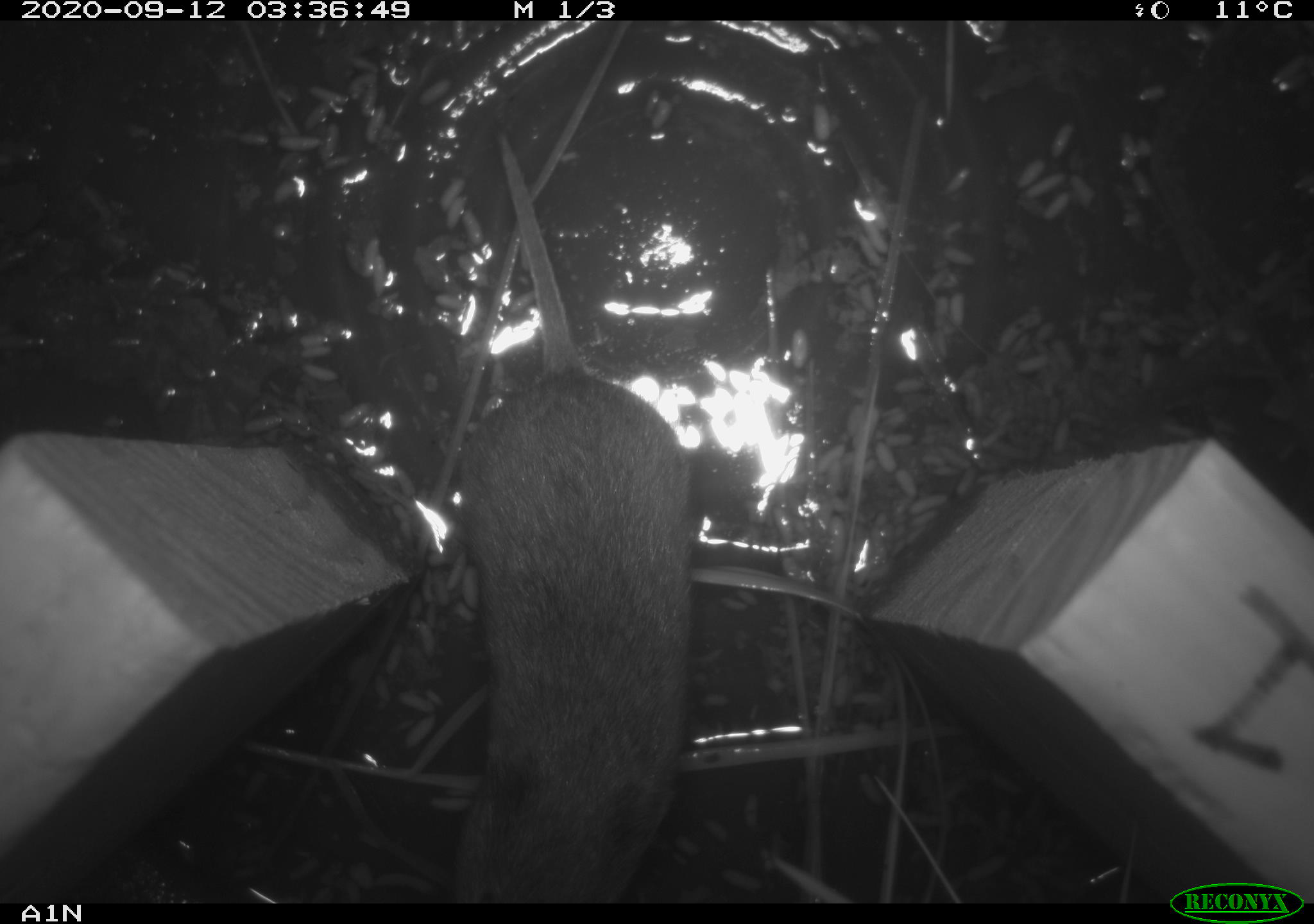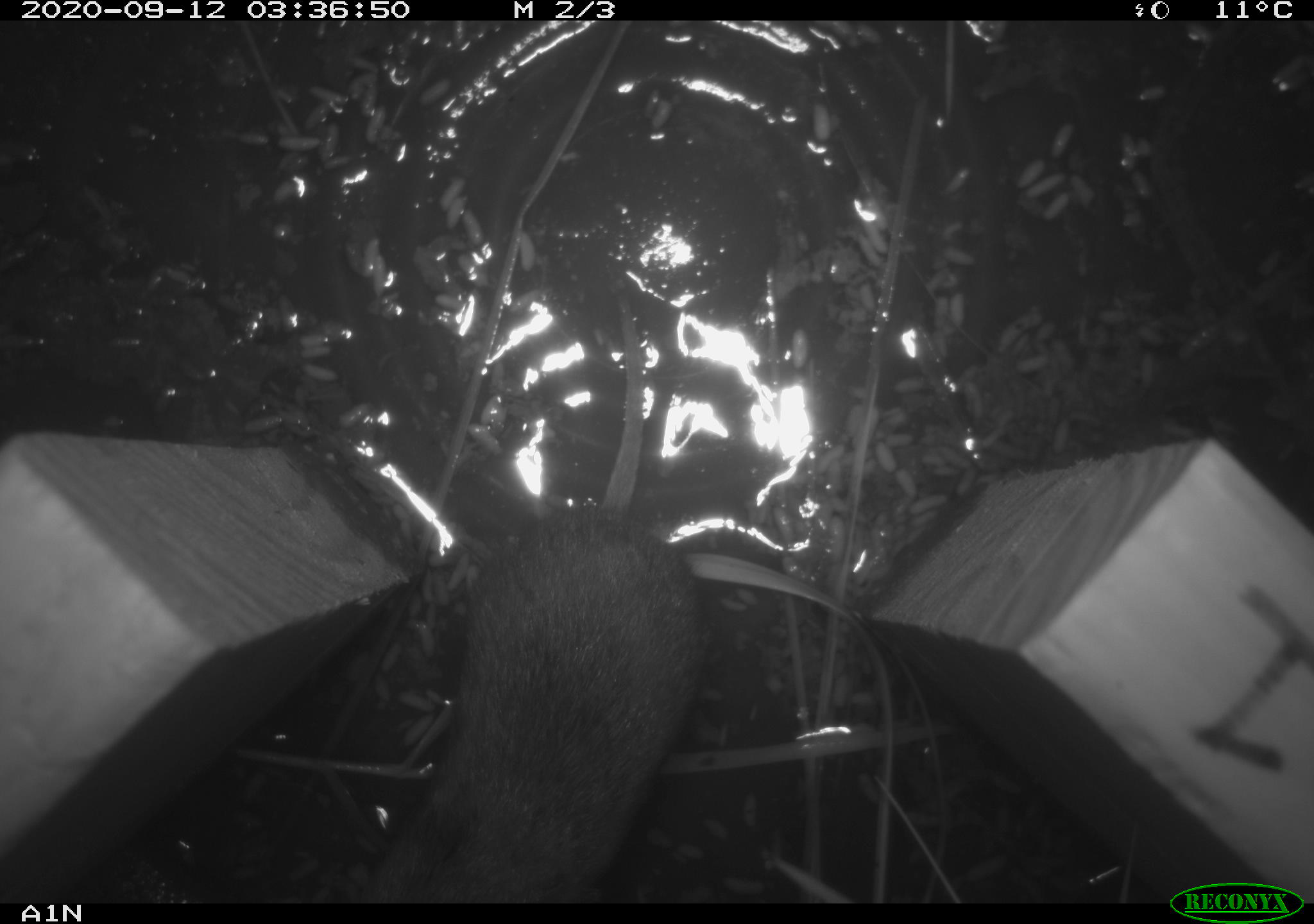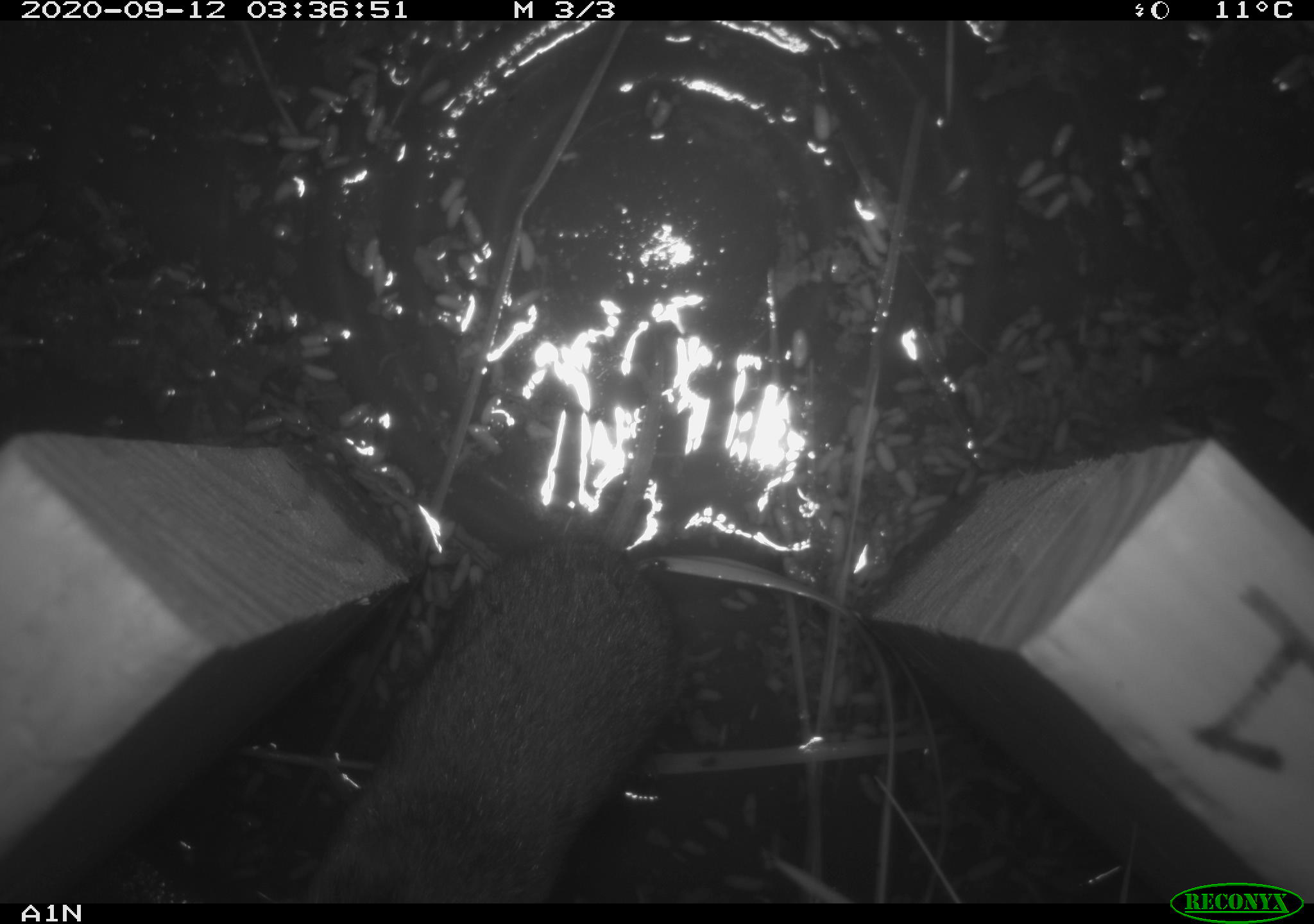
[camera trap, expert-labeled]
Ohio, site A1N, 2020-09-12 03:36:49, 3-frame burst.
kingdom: Animalia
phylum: Chordata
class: Mammalia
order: Rodentia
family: Cricetidae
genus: Microtus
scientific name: Microtus pennsylvanicus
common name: meadow vole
Meadow vole (Microtus pennsylvanicus).